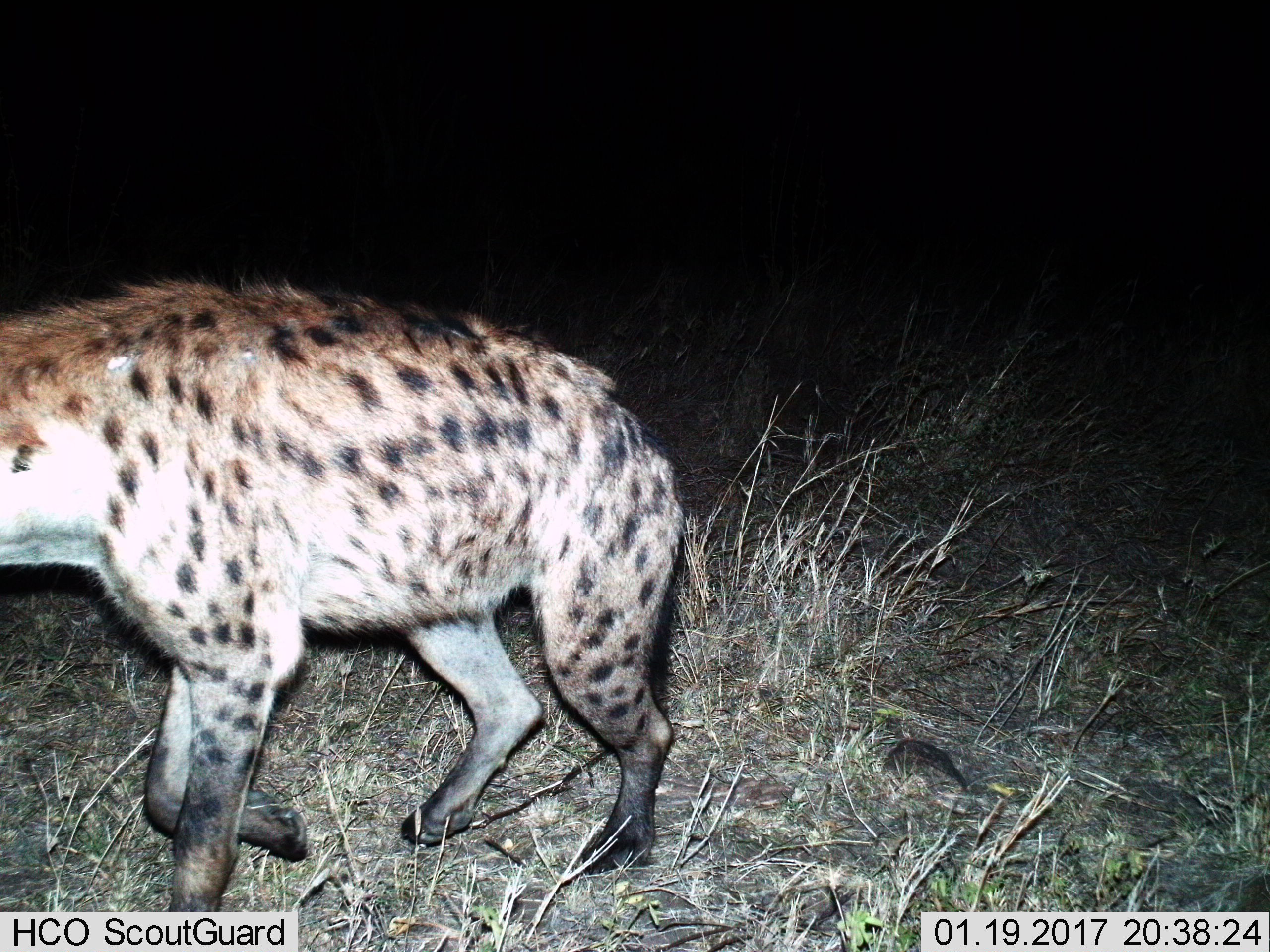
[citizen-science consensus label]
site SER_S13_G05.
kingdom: Animalia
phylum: Chordata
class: Mammalia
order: Carnivora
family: Hyaenidae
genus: Crocuta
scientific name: Crocuta crocuta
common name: spotted hyena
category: hyenaspotted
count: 1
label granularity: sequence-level